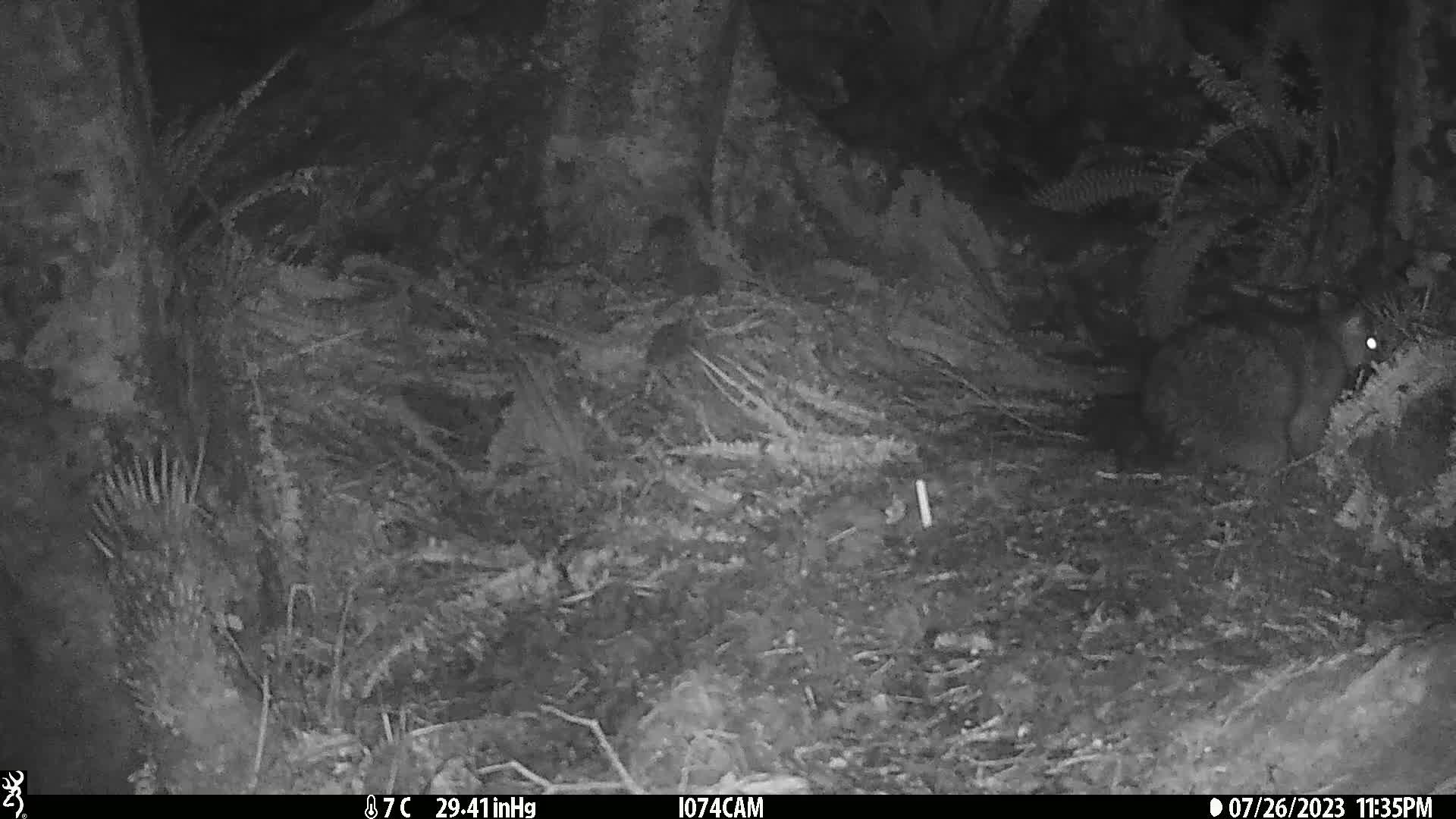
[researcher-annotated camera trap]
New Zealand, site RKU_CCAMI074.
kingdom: Animalia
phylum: Chordata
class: Mammalia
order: Diprotodontia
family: Phalangeridae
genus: Trichosurus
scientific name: Trichosurus vulpecula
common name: common brushtail possum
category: possum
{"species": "possum (common brushtail possum) (Trichosurus vulpecula)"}